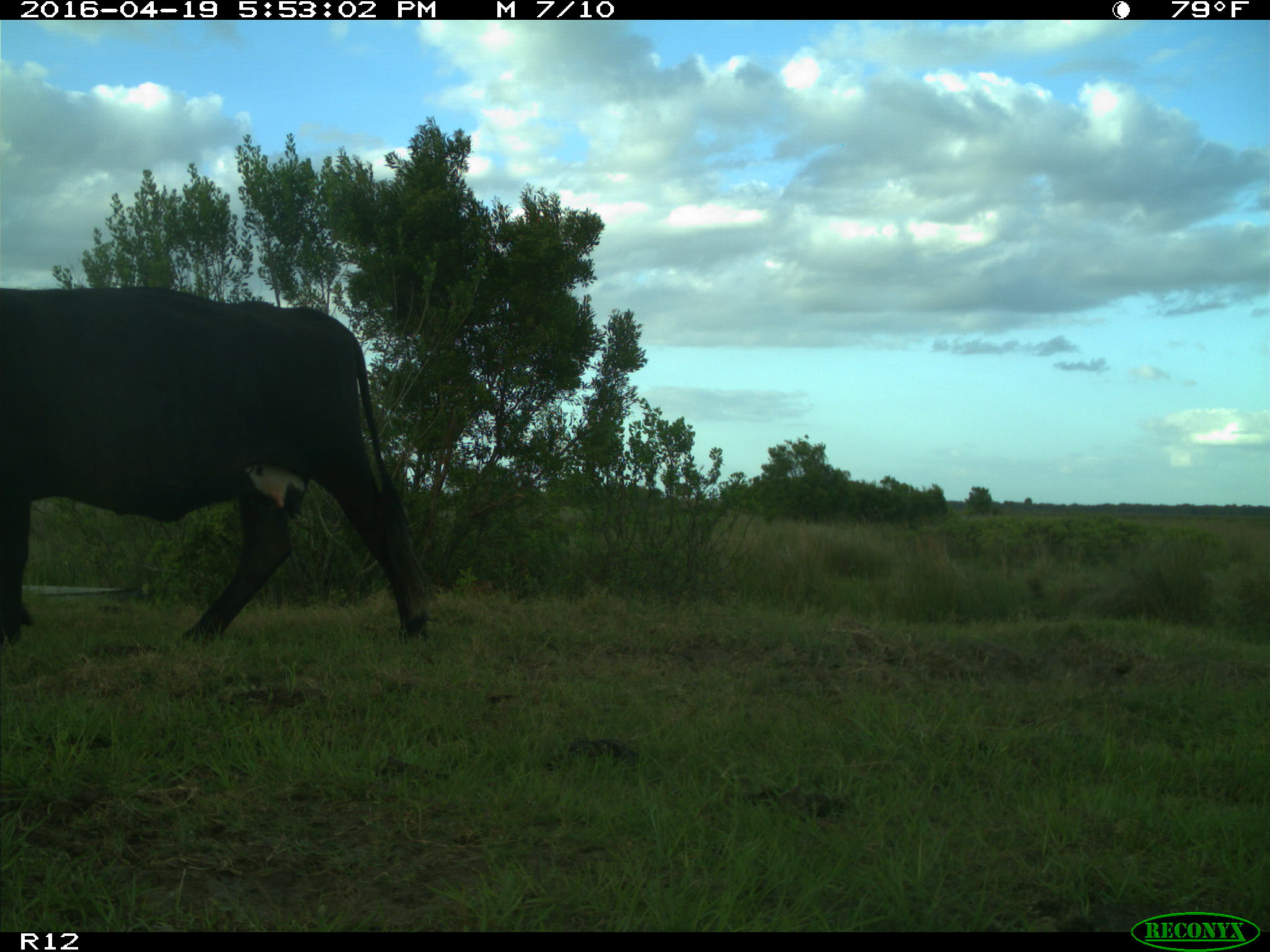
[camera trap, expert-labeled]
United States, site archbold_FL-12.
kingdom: Animalia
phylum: Chordata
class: Mammalia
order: Artiodactyla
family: Bovidae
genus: Bos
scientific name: Bos taurus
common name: domestic cow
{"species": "Bos taurus (domestic cow)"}